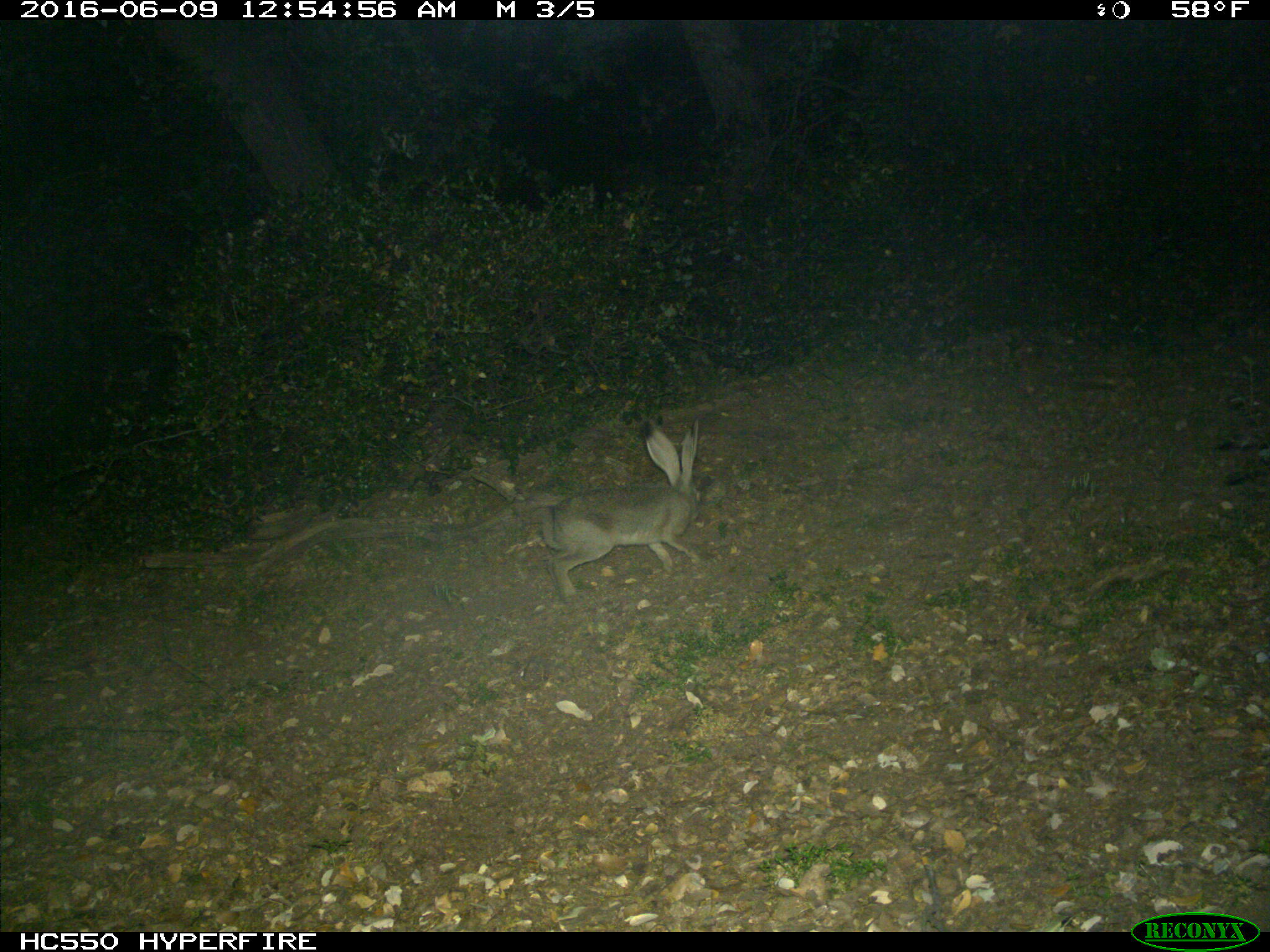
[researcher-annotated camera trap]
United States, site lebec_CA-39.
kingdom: Animalia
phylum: Chordata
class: Mammalia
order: Lagomorpha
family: Leporidae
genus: Lepus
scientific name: Lepus californicus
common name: black-tailed jackrabbit